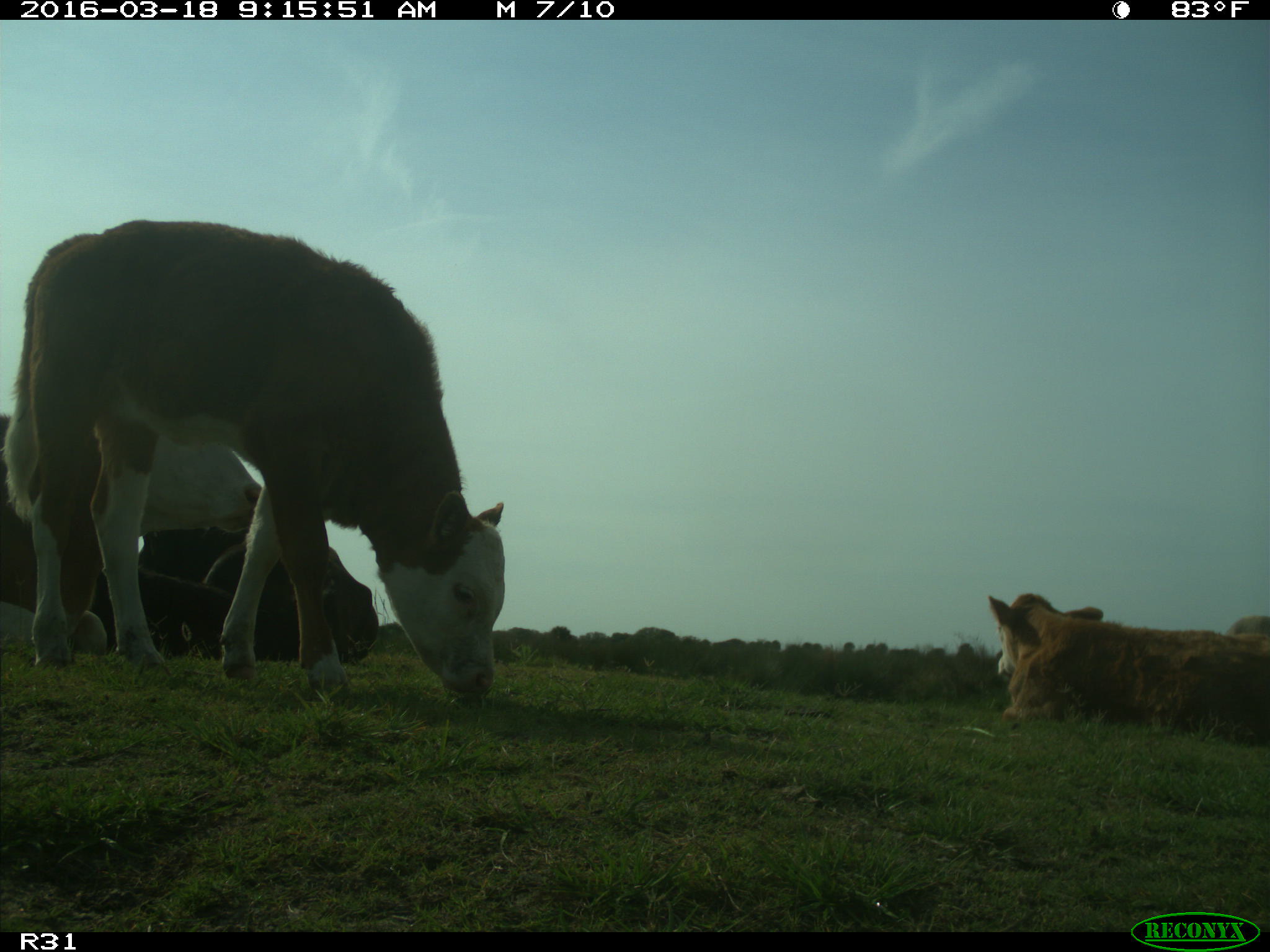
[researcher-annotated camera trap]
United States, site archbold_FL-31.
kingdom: Animalia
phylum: Chordata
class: Mammalia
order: Artiodactyla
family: Bovidae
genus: Bos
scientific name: Bos taurus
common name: domestic cow